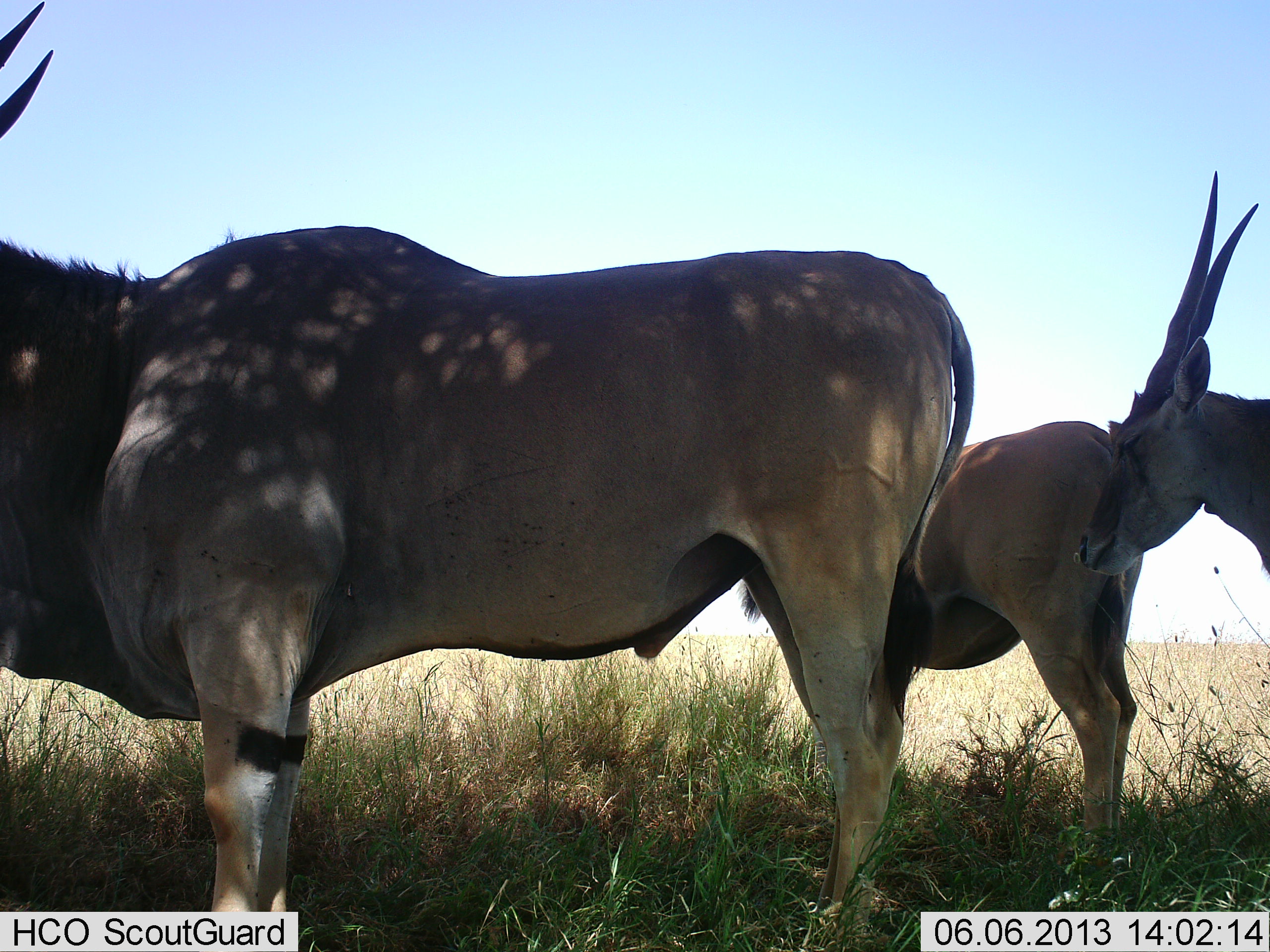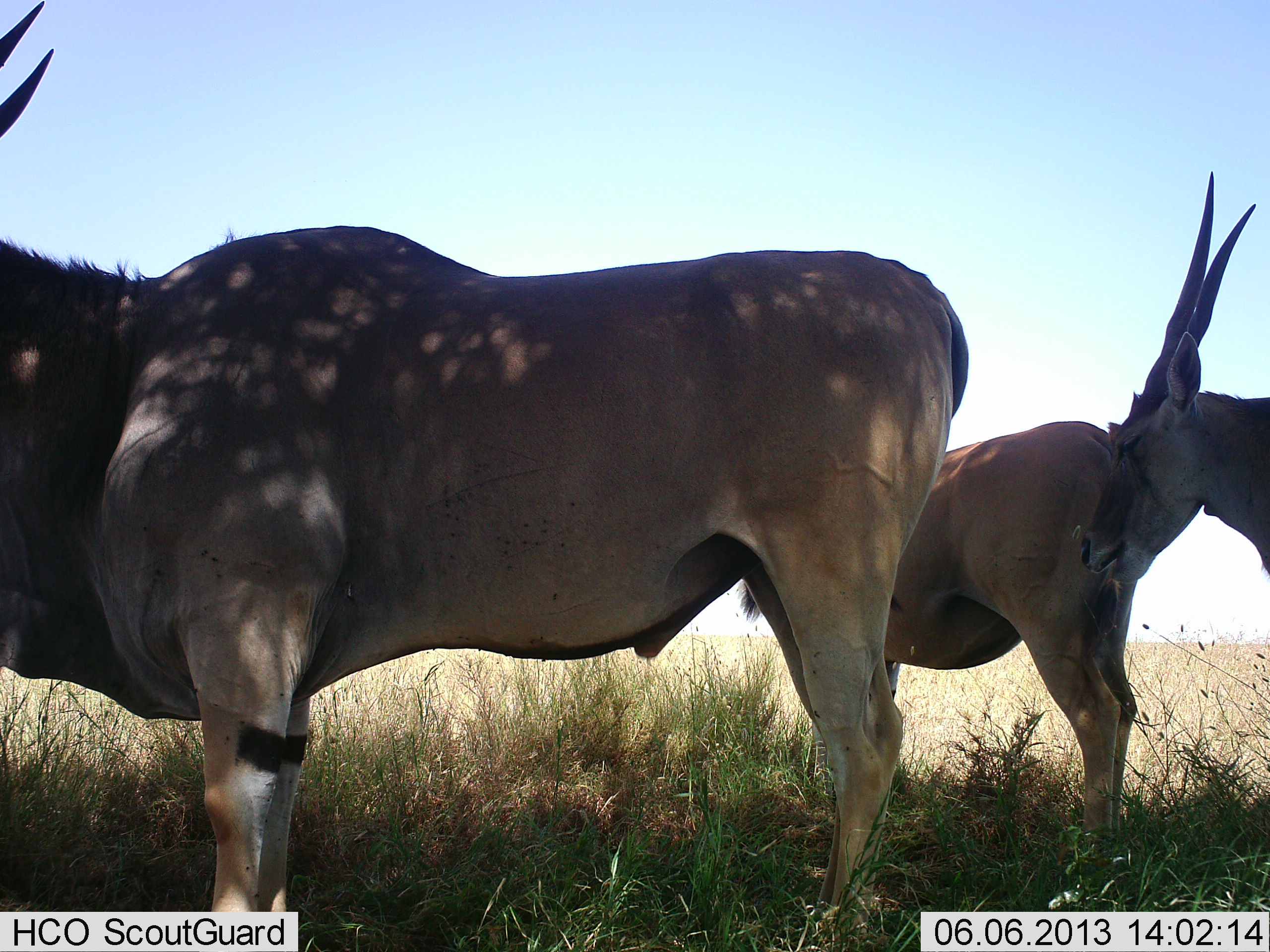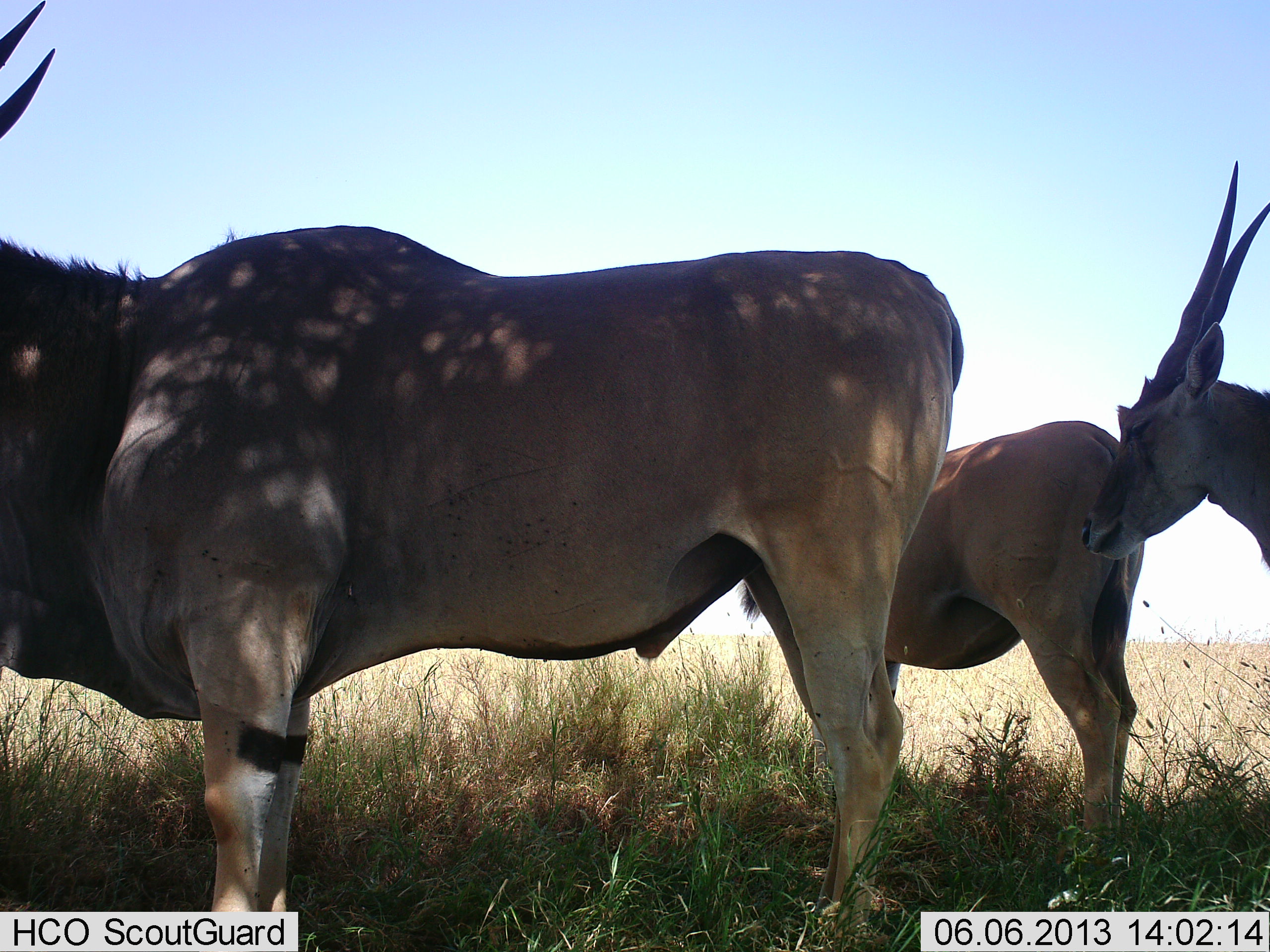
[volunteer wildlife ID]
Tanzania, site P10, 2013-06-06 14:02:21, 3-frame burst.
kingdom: Animalia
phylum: Chordata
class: Mammalia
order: Artiodactyla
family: Bovidae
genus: Tragelaphus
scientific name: Tragelaphus oryx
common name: eland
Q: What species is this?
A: Eland (Tragelaphus oryx).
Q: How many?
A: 3.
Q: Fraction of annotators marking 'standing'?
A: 90%.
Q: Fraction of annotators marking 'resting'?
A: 0%.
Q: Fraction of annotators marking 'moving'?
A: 3%.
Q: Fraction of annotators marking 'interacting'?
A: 0%.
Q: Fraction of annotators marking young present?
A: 3%.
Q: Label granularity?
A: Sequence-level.